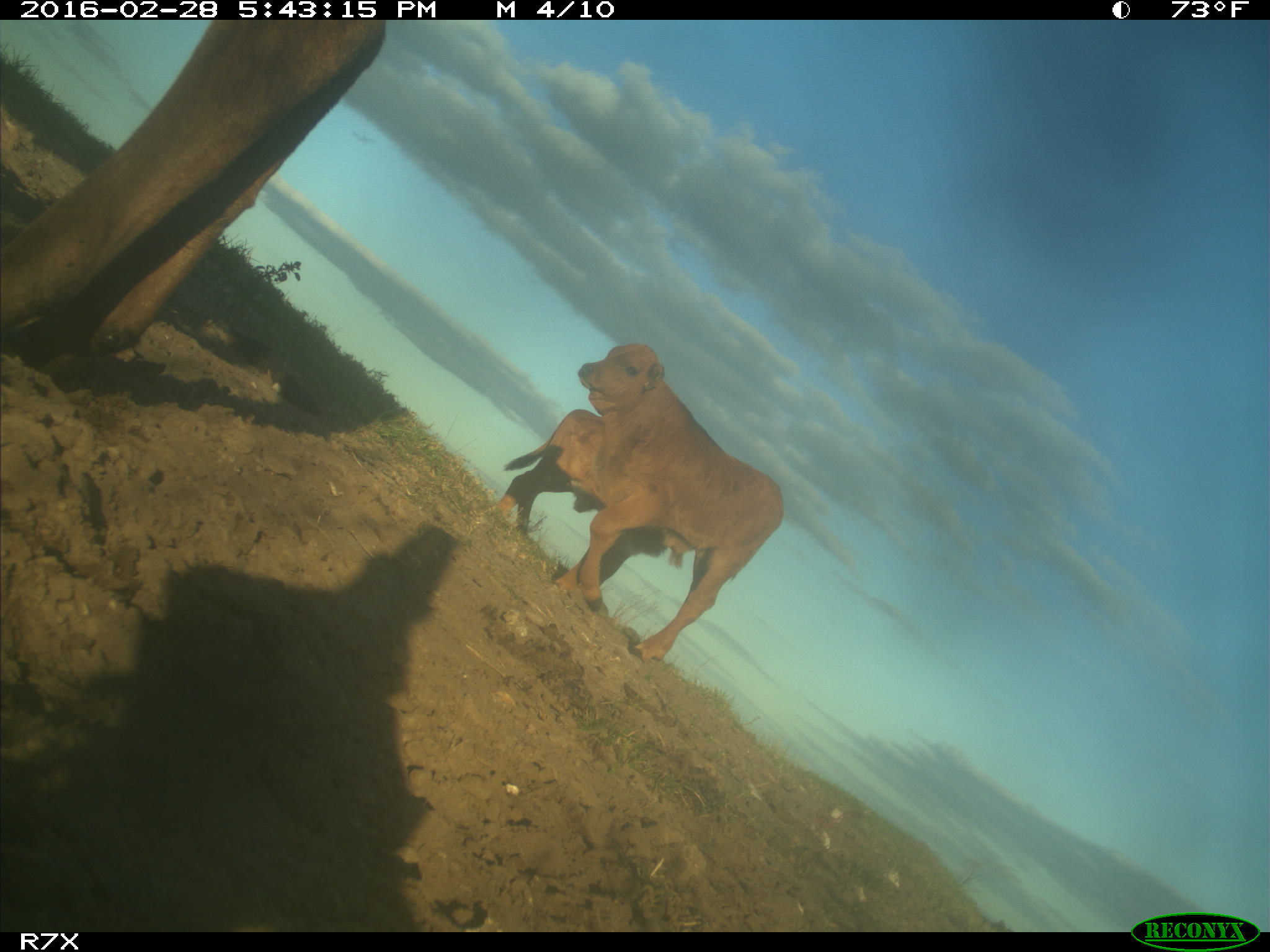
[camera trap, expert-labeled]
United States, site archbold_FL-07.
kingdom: Animalia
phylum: Chordata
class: Mammalia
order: Artiodactyla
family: Bovidae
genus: Bos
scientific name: Bos taurus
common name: domestic cow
Bos taurus (domestic cow).